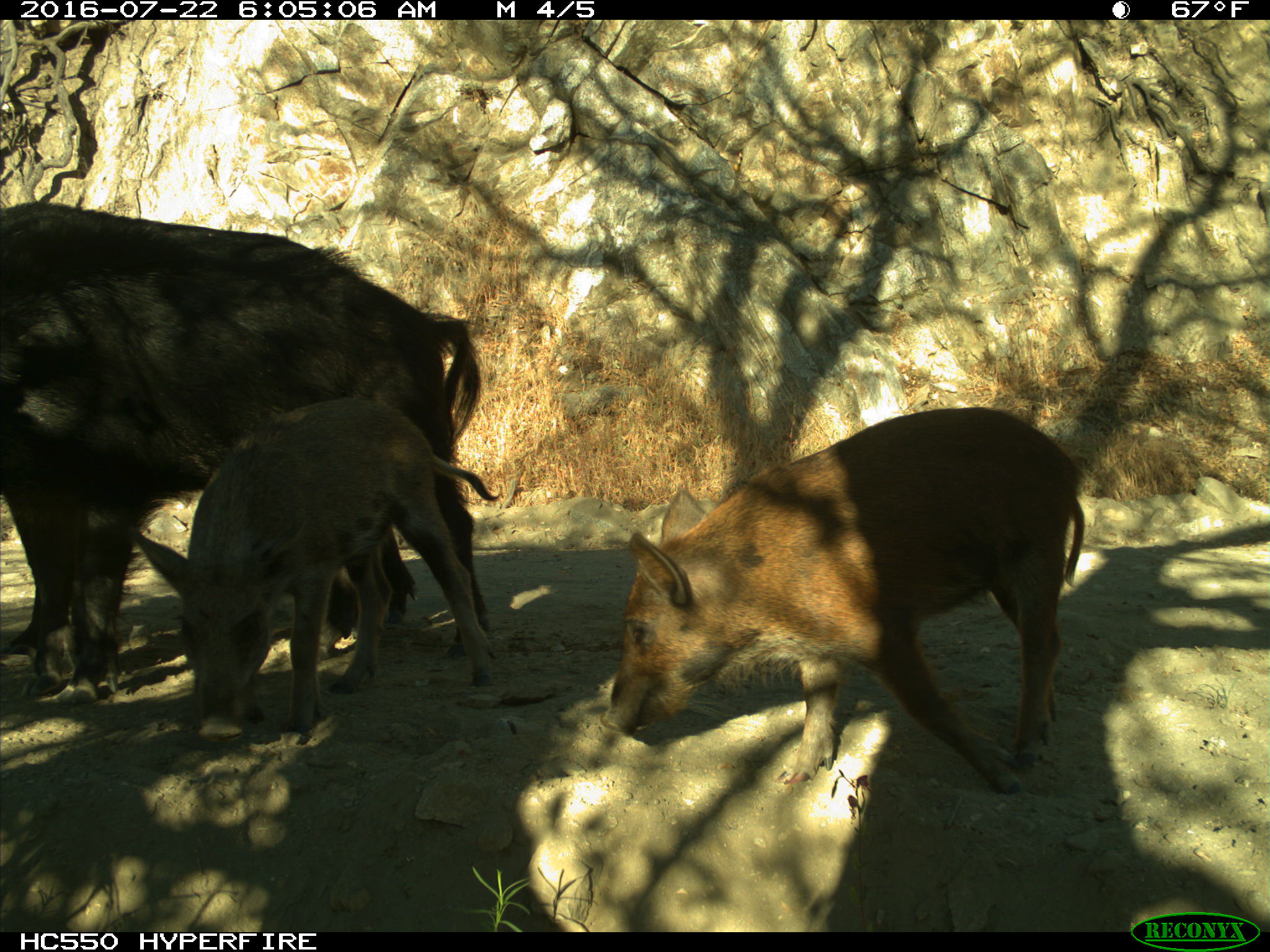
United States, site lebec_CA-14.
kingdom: Animalia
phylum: Chordata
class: Mammalia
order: Artiodactyla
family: Suidae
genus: Sus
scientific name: Sus scrofa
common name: wild boar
Sus scrofa (wild boar).